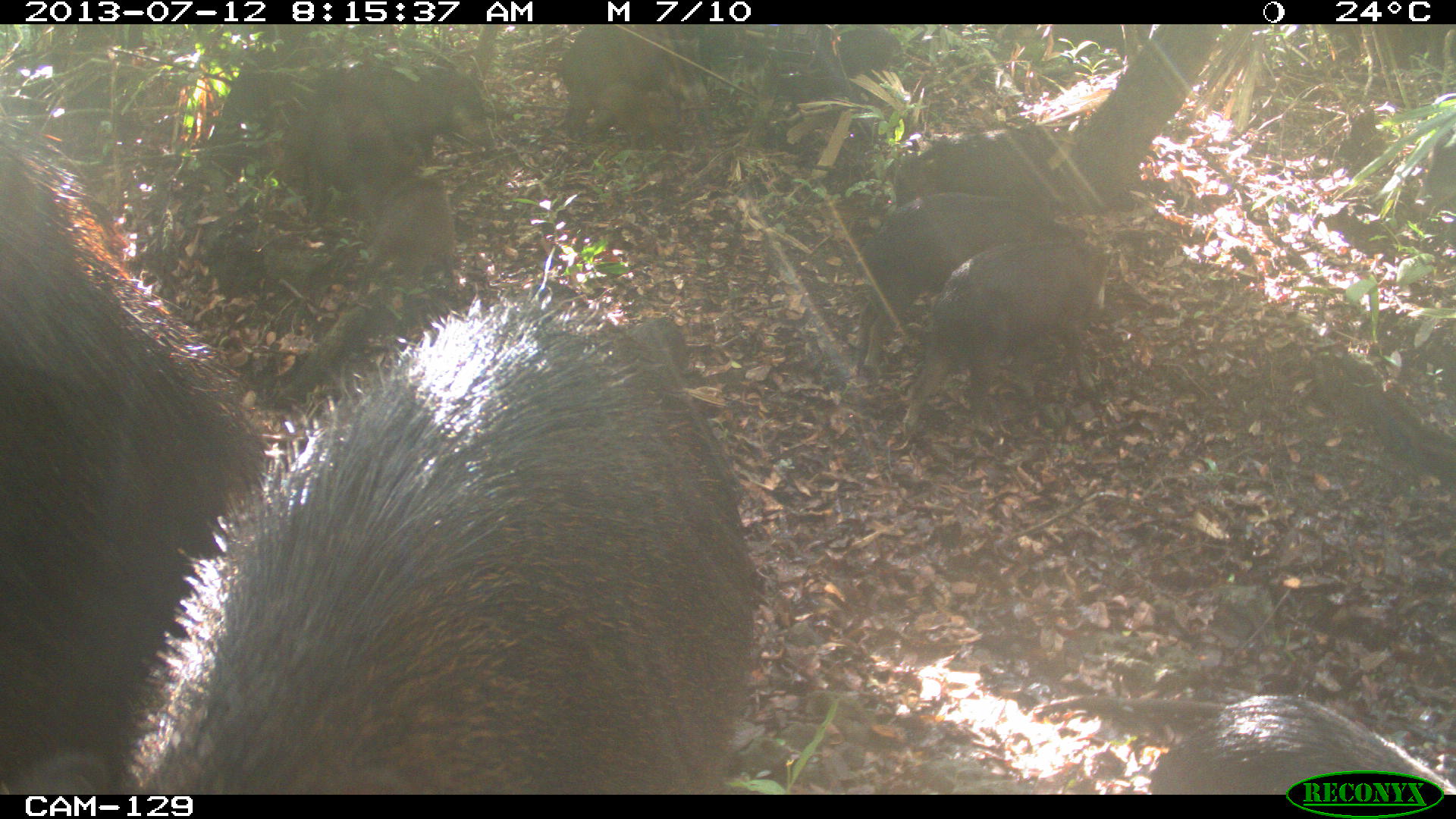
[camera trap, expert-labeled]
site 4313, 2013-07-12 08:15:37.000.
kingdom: Animalia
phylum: Chordata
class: Mammalia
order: Artiodactyla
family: Tayassuidae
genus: Tayassu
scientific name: Tayassu pecari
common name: white-lipped peccary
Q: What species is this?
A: Tayassu pecari (white-lipped peccary).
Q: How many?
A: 20.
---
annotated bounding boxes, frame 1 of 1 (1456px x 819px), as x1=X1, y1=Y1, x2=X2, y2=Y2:
tayassu pecari: x1=117, y1=242, x2=774, y2=795; x1=0, y1=107, x2=273, y2=795; x1=889, y1=236, x2=1118, y2=455; x1=850, y1=184, x2=1090, y2=382; x1=271, y1=60, x2=497, y2=226; x1=1143, y1=686, x2=1456, y2=795; x1=554, y1=23, x2=754, y2=141; x1=877, y1=126, x2=1098, y2=206; x1=356, y1=179, x2=460, y2=305; x1=595, y1=79, x2=678, y2=154; x1=832, y1=24, x2=904, y2=77